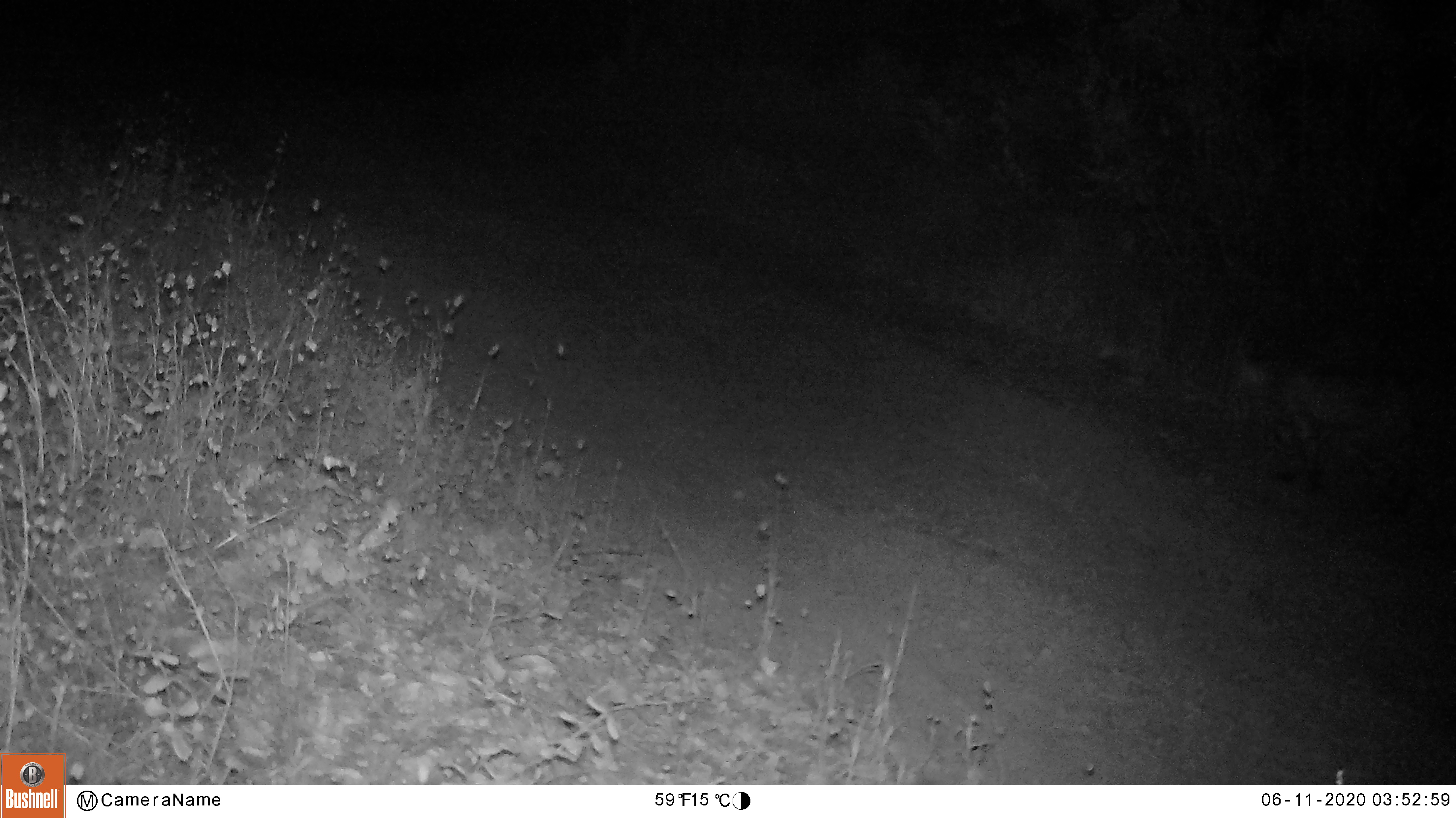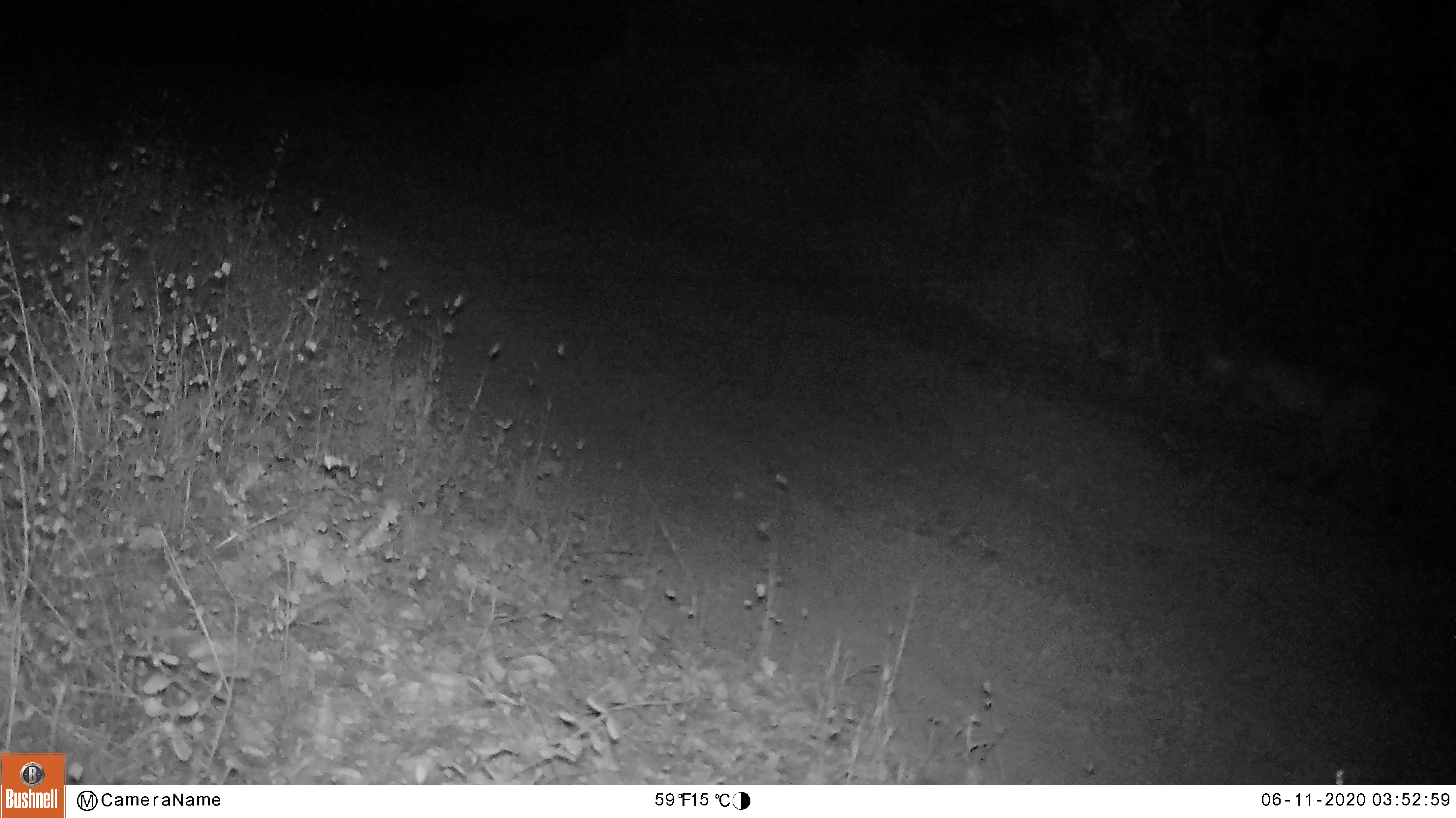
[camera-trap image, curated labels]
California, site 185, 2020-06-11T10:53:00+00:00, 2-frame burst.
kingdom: Animalia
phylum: Chordata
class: Mammalia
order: Carnivora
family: Felidae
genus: Lynx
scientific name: Lynx rufus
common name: bobcat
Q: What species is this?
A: Bobcat (Lynx rufus).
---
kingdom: Animalia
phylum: Chordata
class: Mammalia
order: Carnivora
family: Felidae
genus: Puma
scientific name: Puma concolor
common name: puma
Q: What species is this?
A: Puma (Puma concolor).